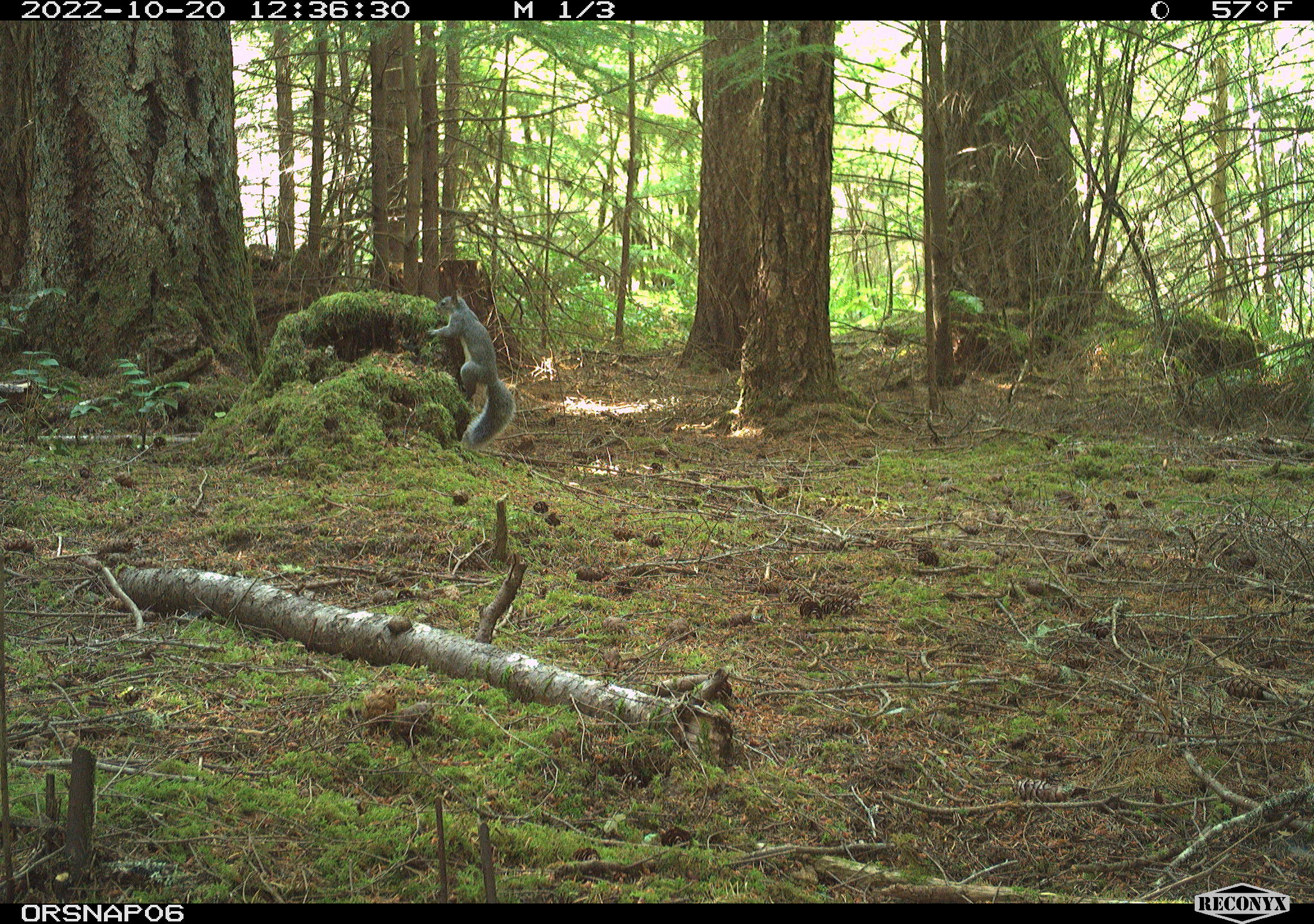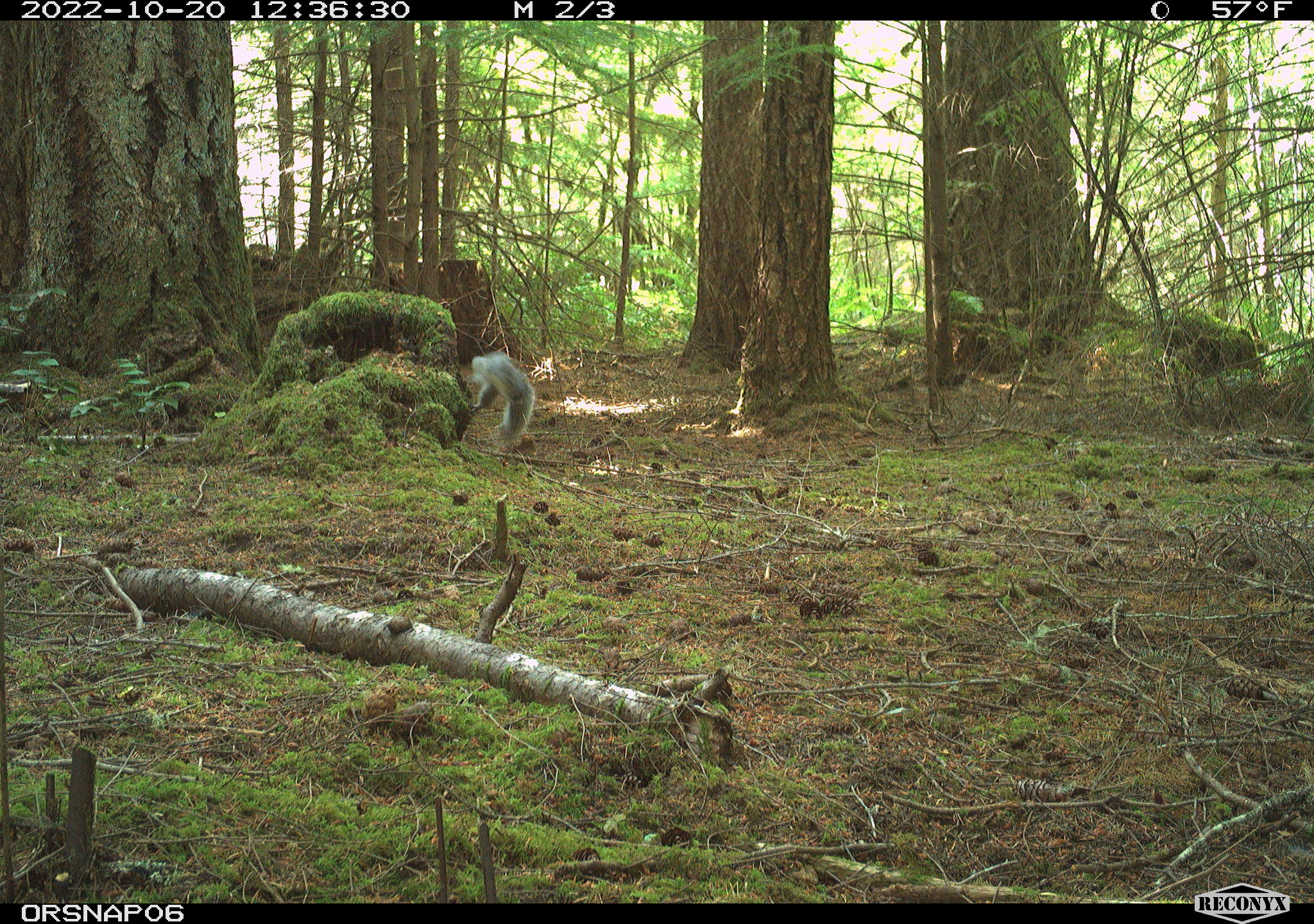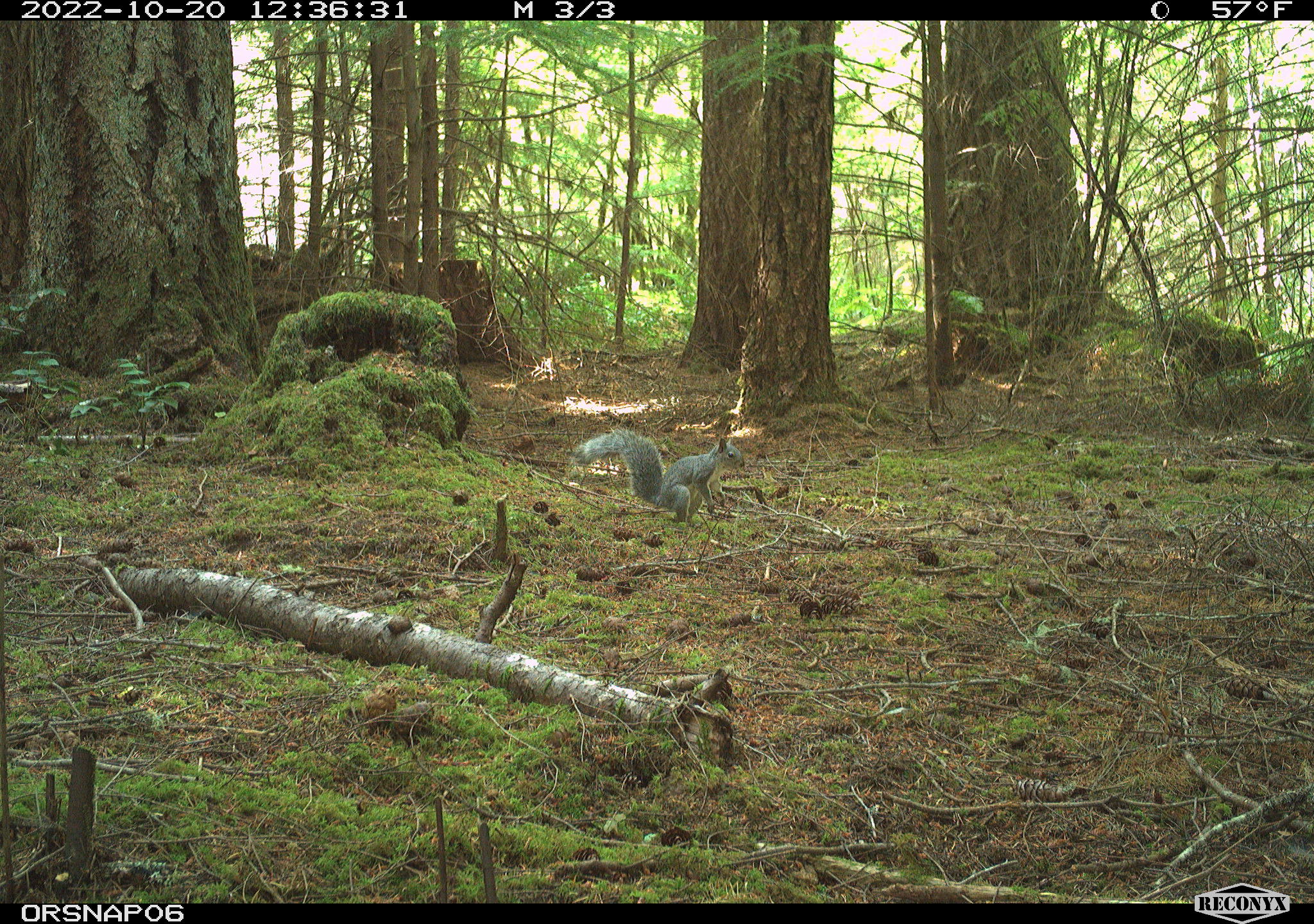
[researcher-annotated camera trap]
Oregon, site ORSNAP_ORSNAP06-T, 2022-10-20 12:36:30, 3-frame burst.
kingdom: Animalia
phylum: Chordata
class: Mammalia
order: Rodentia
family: Sciuridae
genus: Sciurus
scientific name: Sciurus griseus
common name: western gray squirrel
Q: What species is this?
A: Western gray squirrel (Sciurus griseus).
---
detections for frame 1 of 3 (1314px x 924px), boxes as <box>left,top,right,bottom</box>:
western gray squirrel: <box>424,287,515,447</box>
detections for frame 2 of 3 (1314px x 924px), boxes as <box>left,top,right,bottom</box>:
western gray squirrel: <box>466,337,540,444</box>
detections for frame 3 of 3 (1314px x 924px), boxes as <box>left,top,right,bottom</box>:
western gray squirrel: <box>574,427,751,530</box>